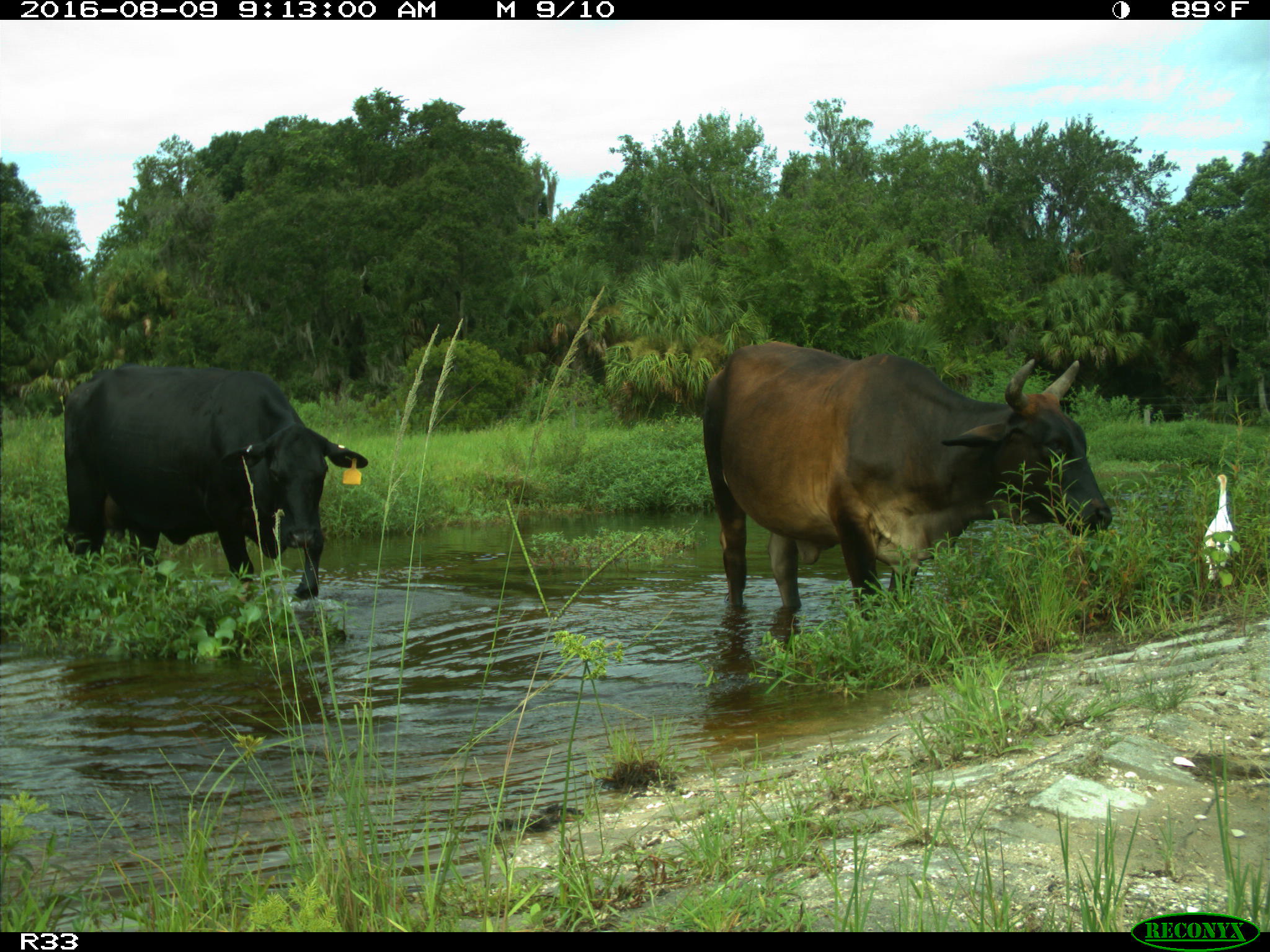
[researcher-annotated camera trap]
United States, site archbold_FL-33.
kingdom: Animalia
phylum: Chordata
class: Mammalia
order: Artiodactyla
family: Bovidae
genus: Bos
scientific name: Bos taurus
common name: domestic cow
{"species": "Bos taurus (domestic cow)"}